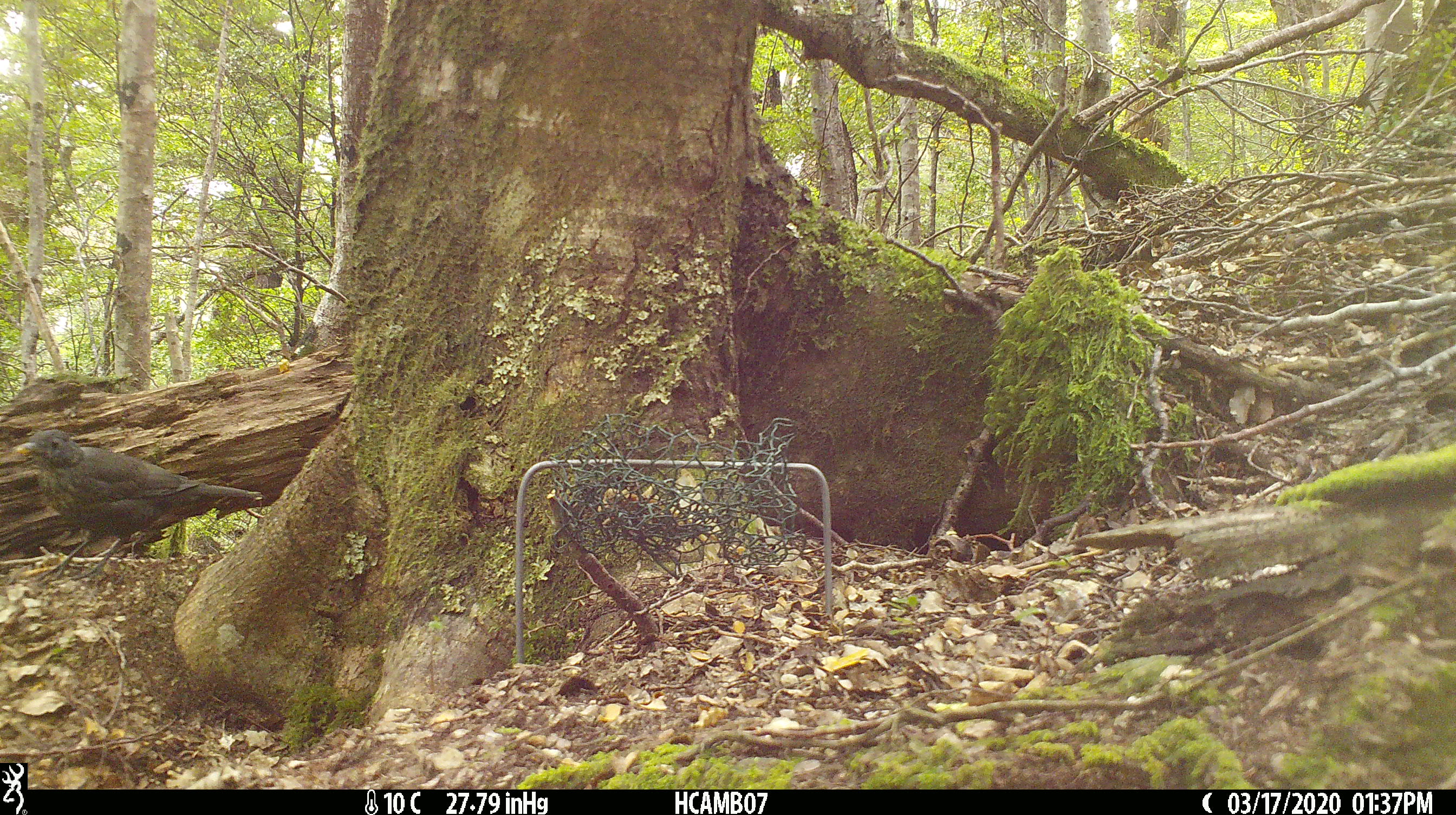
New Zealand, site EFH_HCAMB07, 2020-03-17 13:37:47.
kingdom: Animalia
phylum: Chordata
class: Aves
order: Passeriformes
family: Turdidae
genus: Turdus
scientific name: Turdus merula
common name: eurasian blackbird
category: blackbird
Blackbird (eurasian blackbird) (Turdus merula).